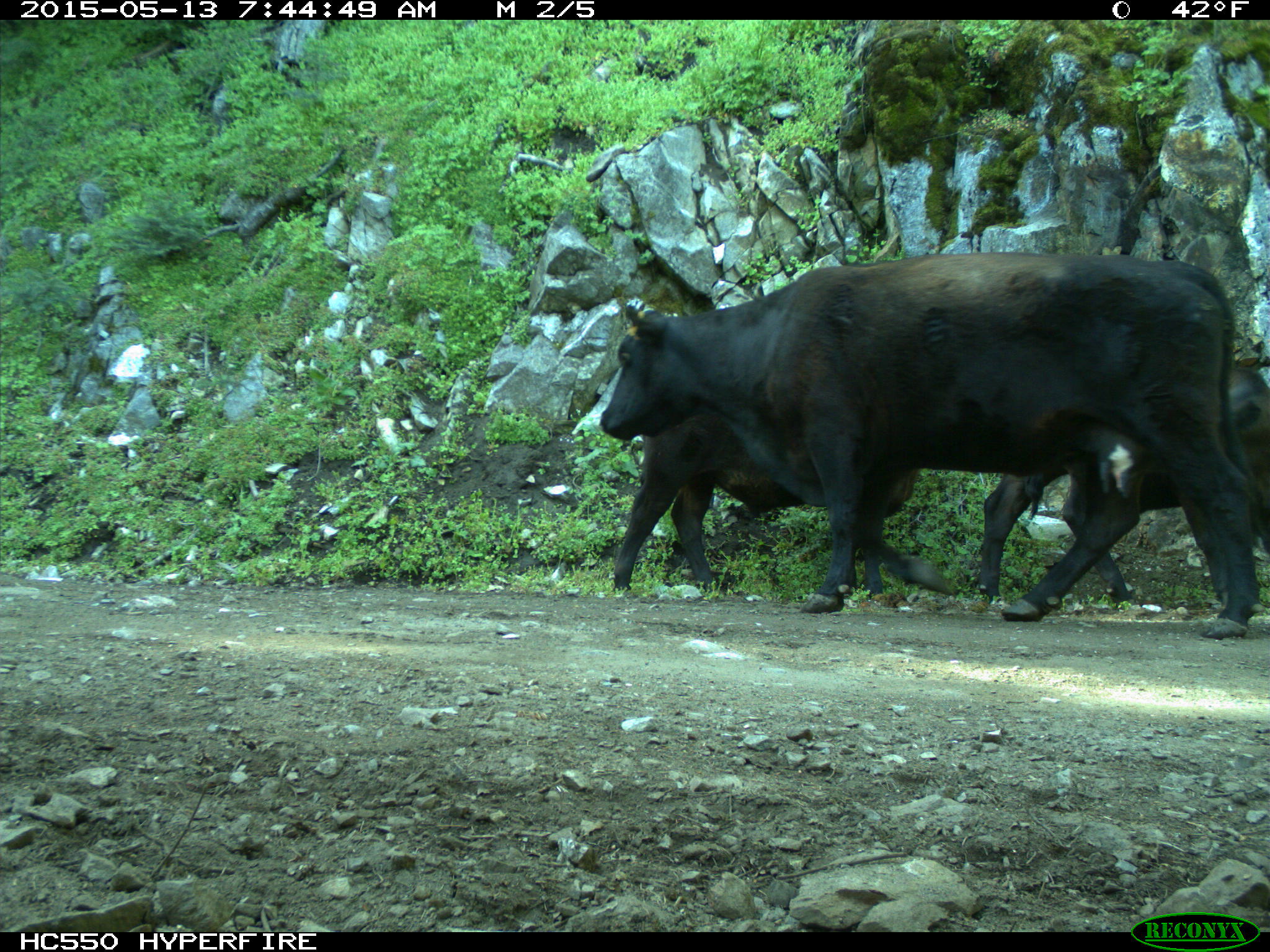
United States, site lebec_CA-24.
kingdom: Animalia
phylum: Chordata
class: Mammalia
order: Artiodactyla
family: Bovidae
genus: Bos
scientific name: Bos taurus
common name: domestic cow